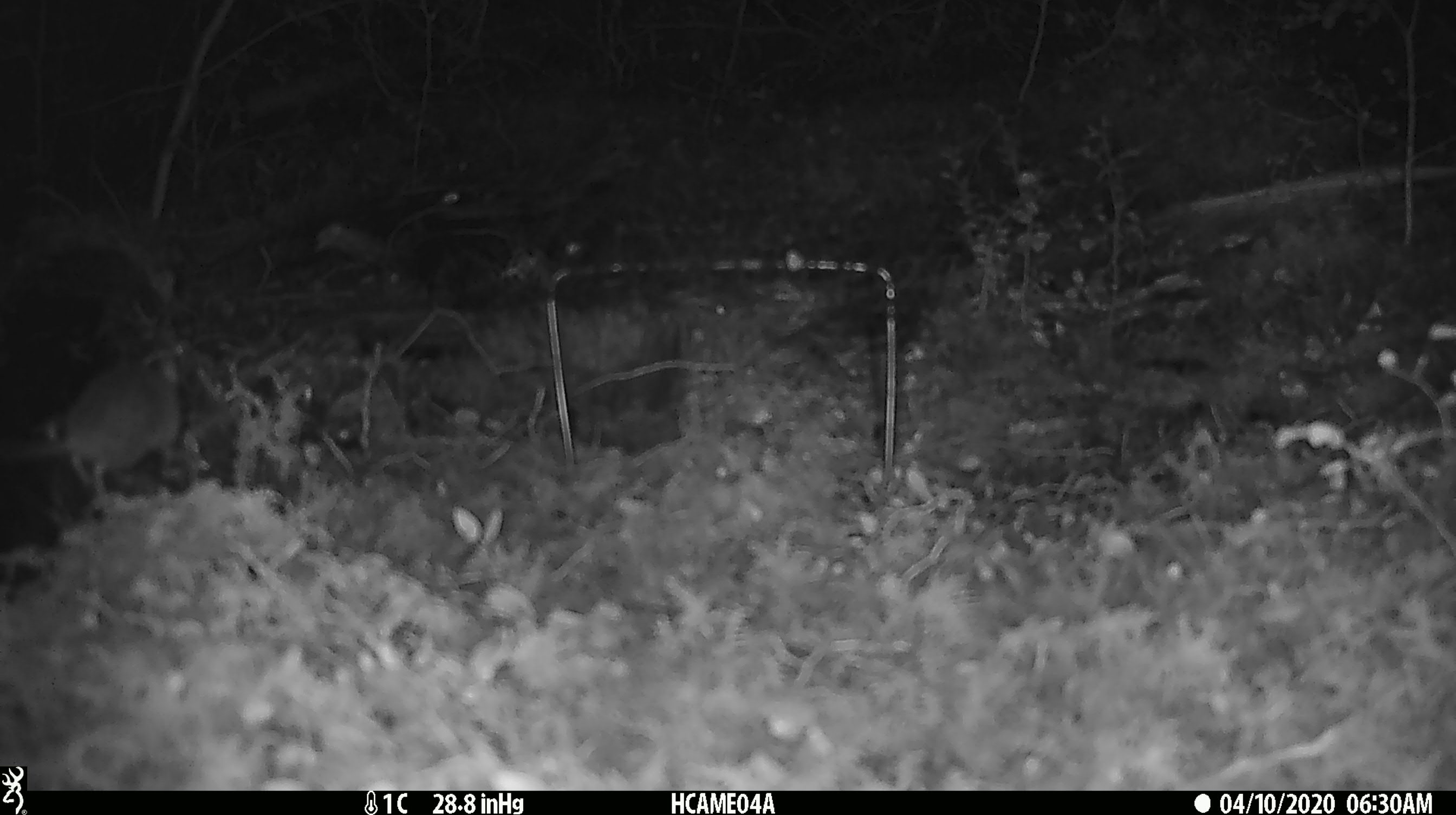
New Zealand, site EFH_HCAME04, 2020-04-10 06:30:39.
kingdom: Animalia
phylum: Chordata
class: Mammalia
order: Rodentia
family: Muridae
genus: Mus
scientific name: Mus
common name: mouse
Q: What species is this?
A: Mouse (Mus).